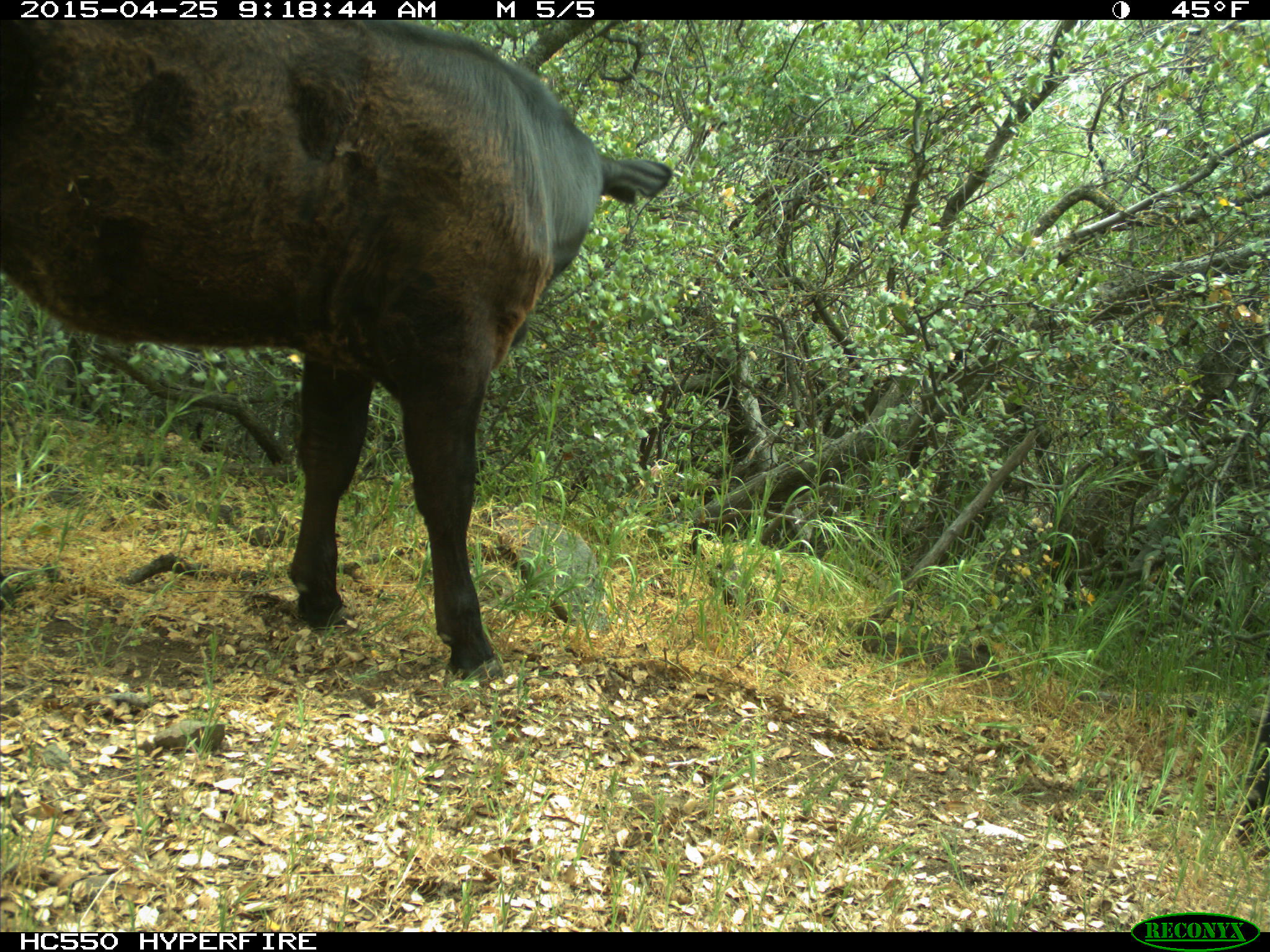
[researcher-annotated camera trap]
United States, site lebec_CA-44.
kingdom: Animalia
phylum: Chordata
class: Mammalia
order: Artiodactyla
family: Suidae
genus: Sus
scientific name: Sus scrofa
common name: wild boar